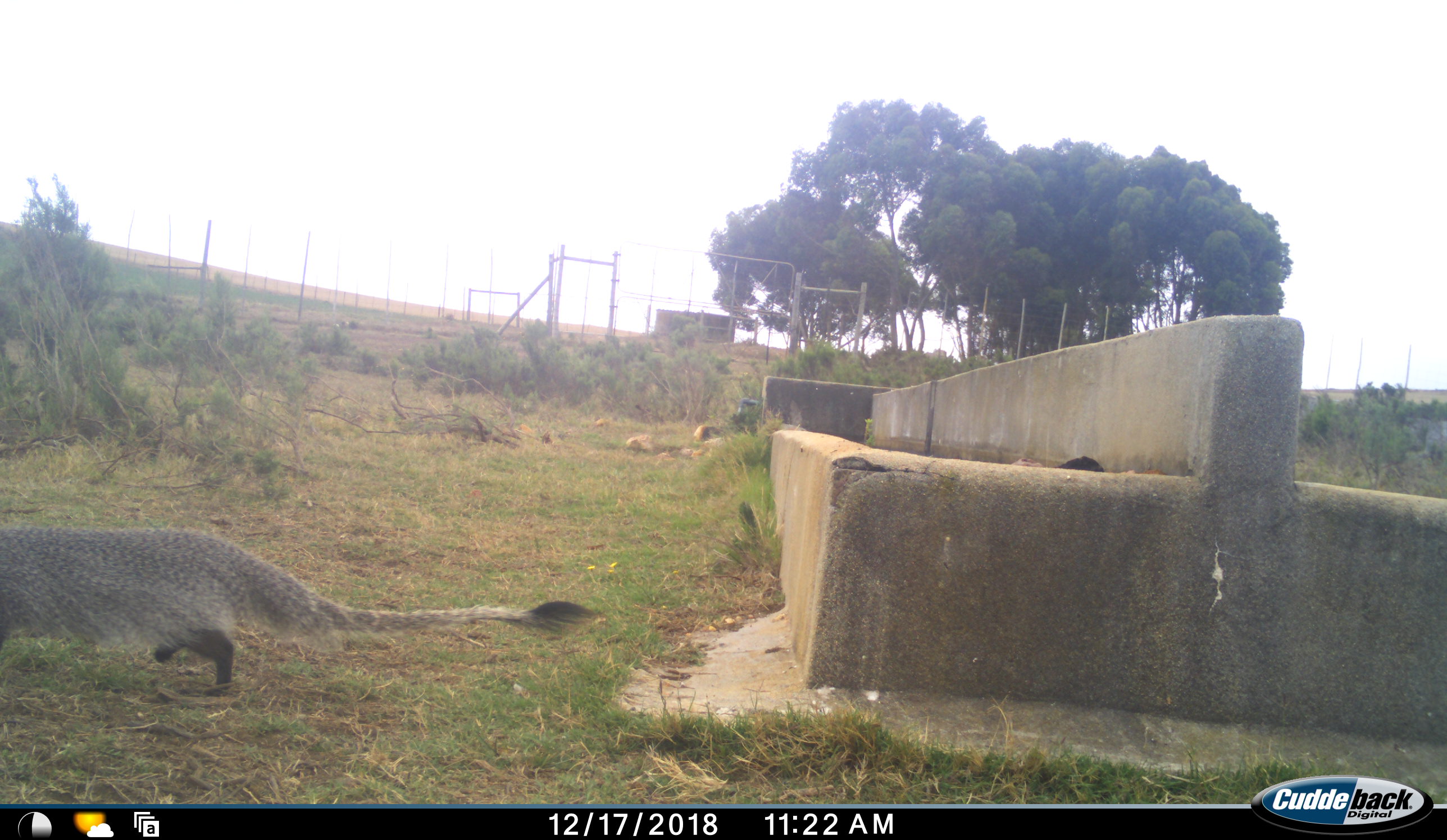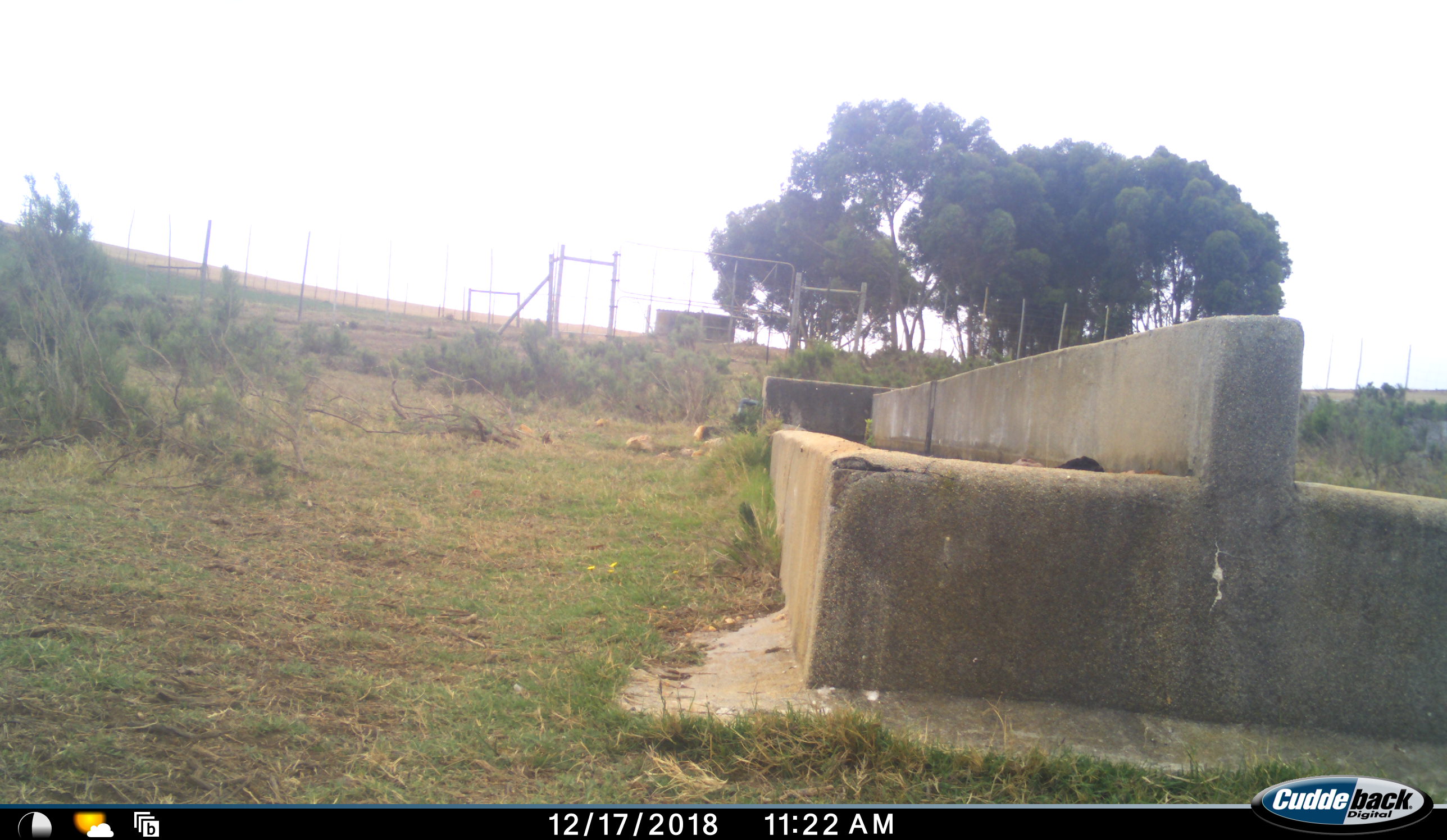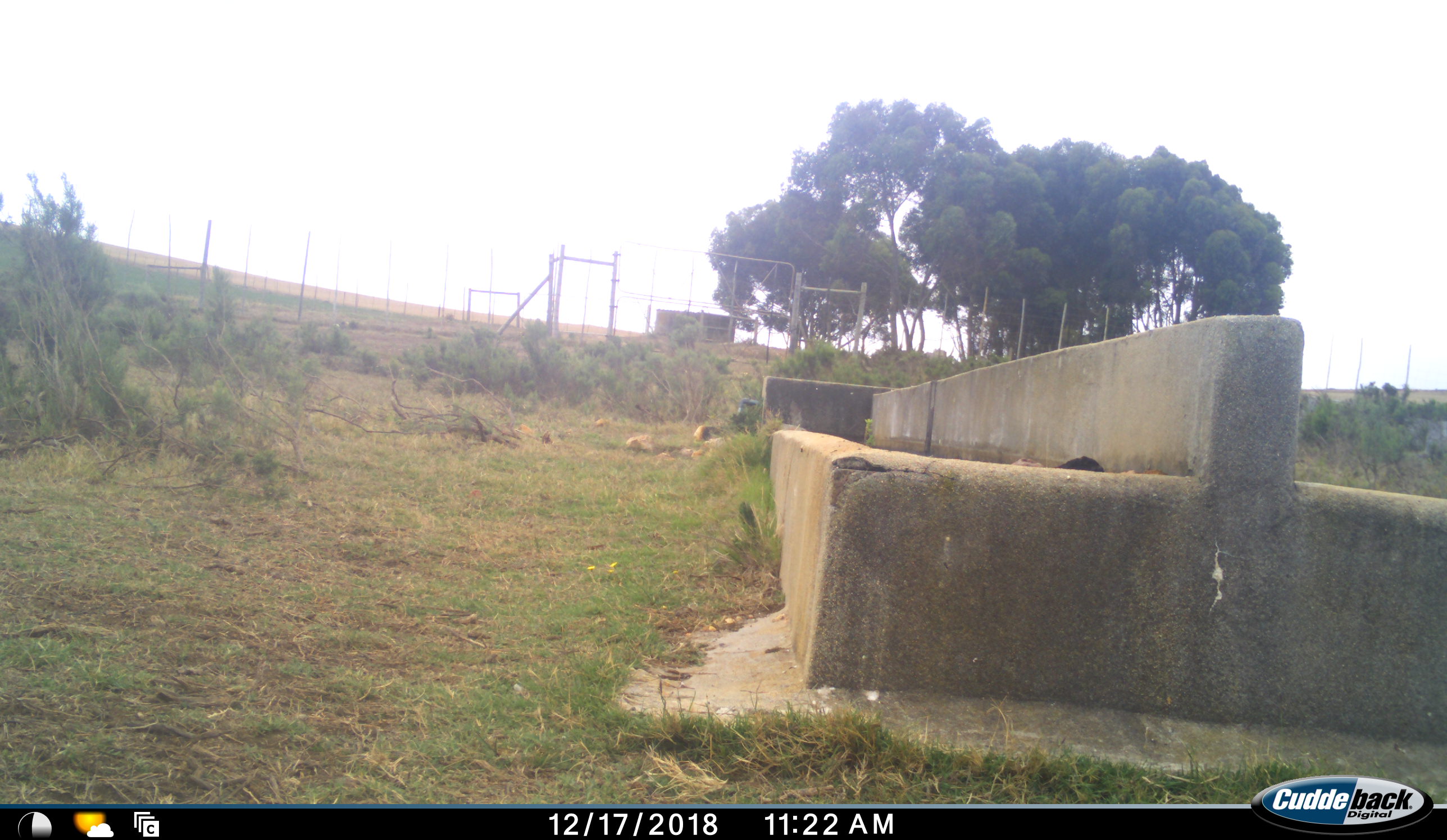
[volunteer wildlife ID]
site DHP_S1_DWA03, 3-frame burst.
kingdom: Animalia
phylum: Chordata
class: Mammalia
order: Carnivora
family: Herpestidae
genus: Herpestes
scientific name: Herpestes ichneumon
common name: egyptian mongoose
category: mongooseegyptianlargegrey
Mongooseegyptianlargegrey (egyptian mongoose) (Herpestes ichneumon), count 1. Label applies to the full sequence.